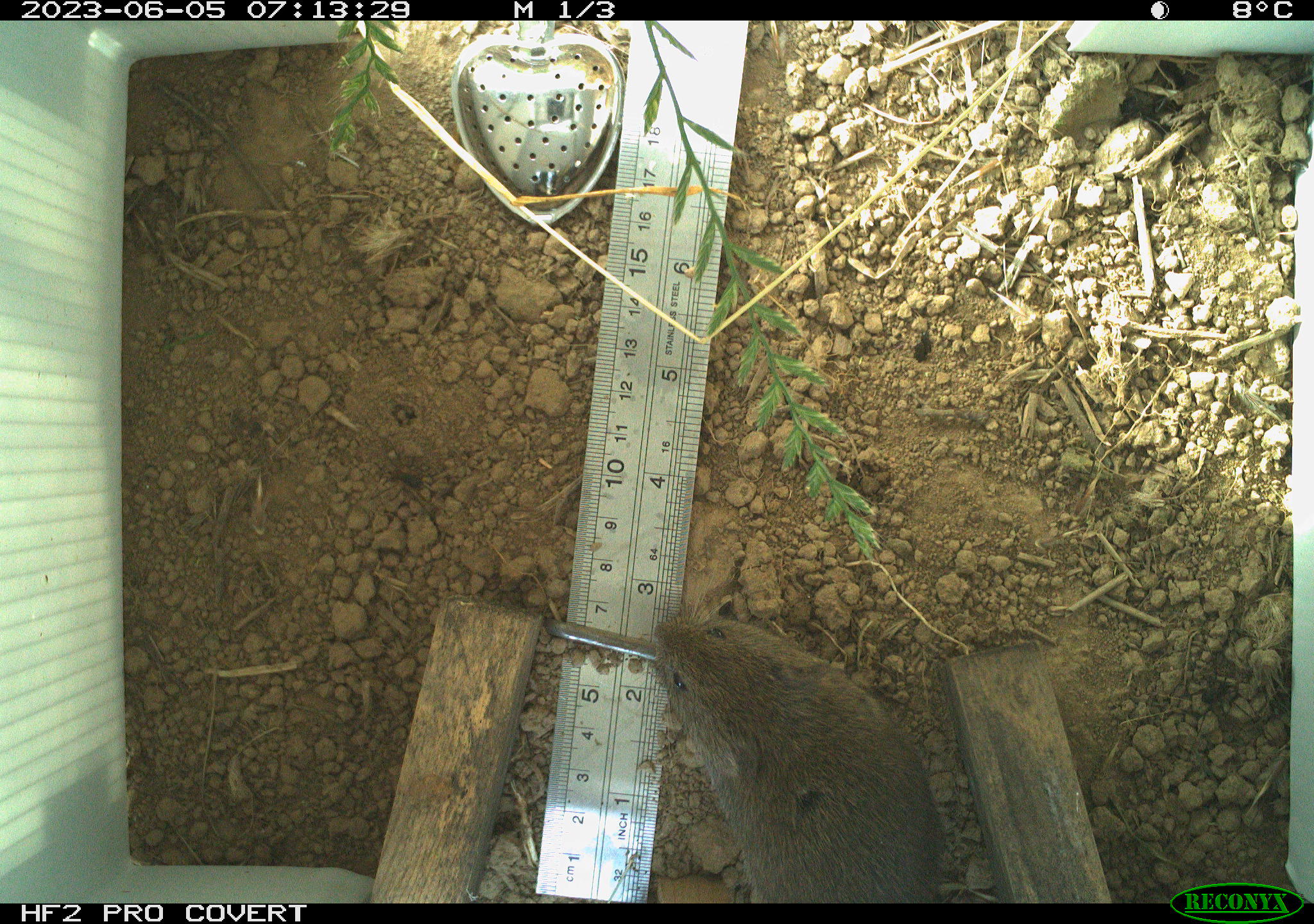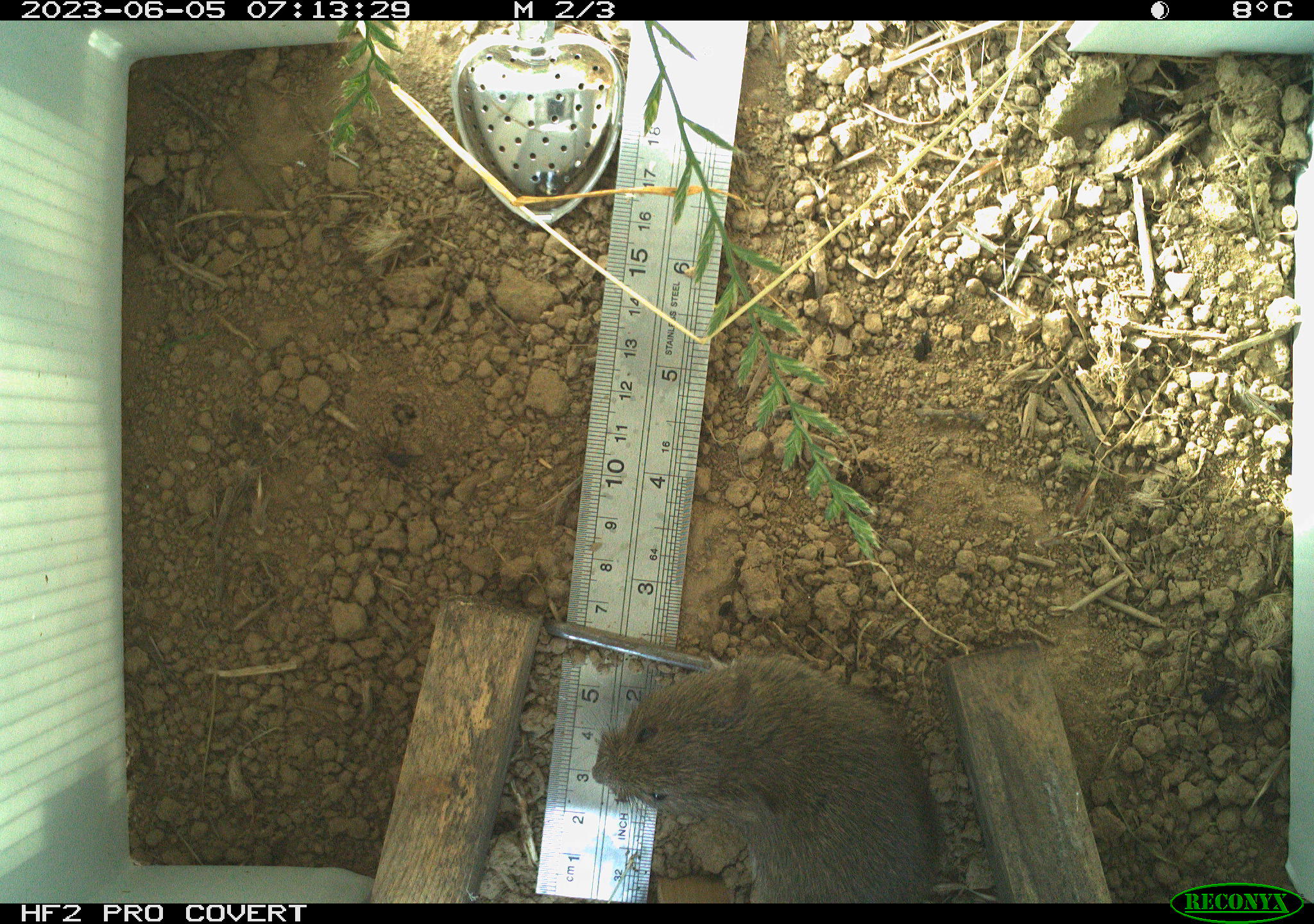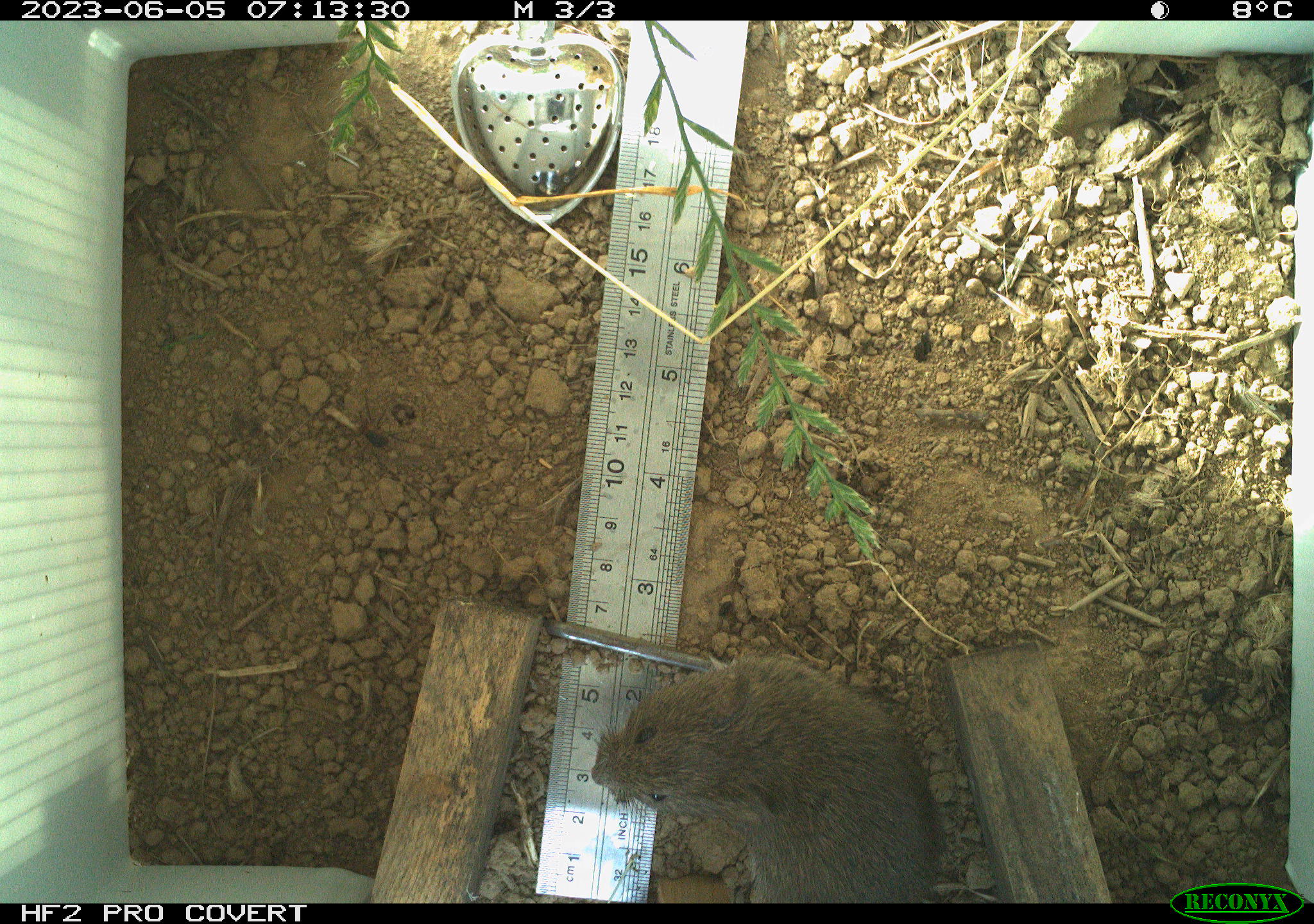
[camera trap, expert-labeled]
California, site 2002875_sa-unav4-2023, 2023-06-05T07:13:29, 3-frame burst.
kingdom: Animalia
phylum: Chordata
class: Mammalia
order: Rodentia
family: Cricetidae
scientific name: Arvicolinae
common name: voles, lemmings, and muskrats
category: arvicolinae subfamily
Arvicolinae subfamily (voles, lemmings, and muskrats) (Arvicolinae).